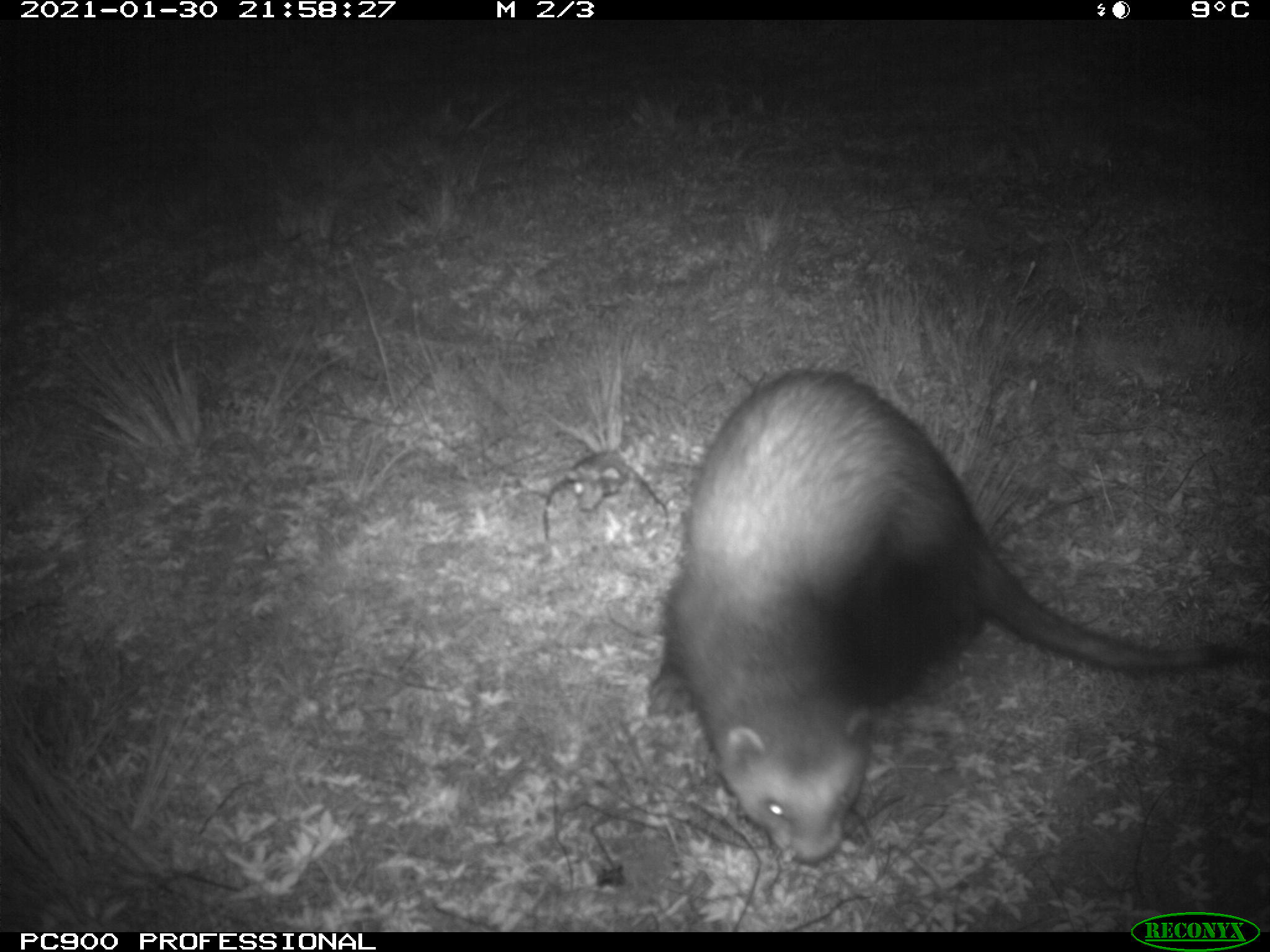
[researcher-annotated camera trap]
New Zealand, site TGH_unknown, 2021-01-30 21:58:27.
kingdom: Animalia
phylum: Chordata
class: Mammalia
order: Carnivora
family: Mustelidae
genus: Mustela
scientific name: Mustela furo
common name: ferret